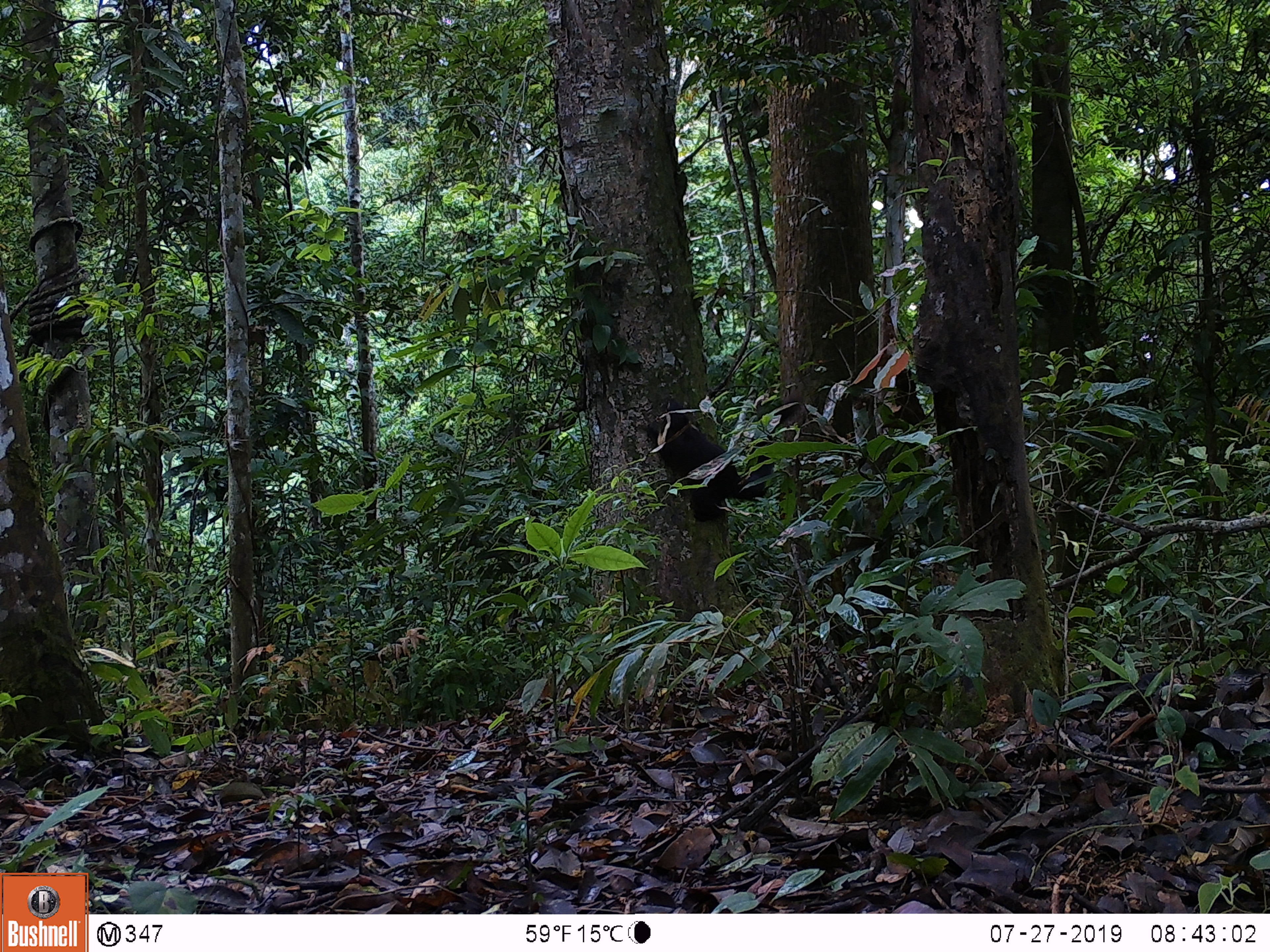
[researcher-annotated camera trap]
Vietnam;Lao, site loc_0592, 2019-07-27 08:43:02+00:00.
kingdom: Animalia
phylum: Chordata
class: Mammalia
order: Rodentia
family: Sciuridae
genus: Ratufa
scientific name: Ratufa bicolor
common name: black giant squirrel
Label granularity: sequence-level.